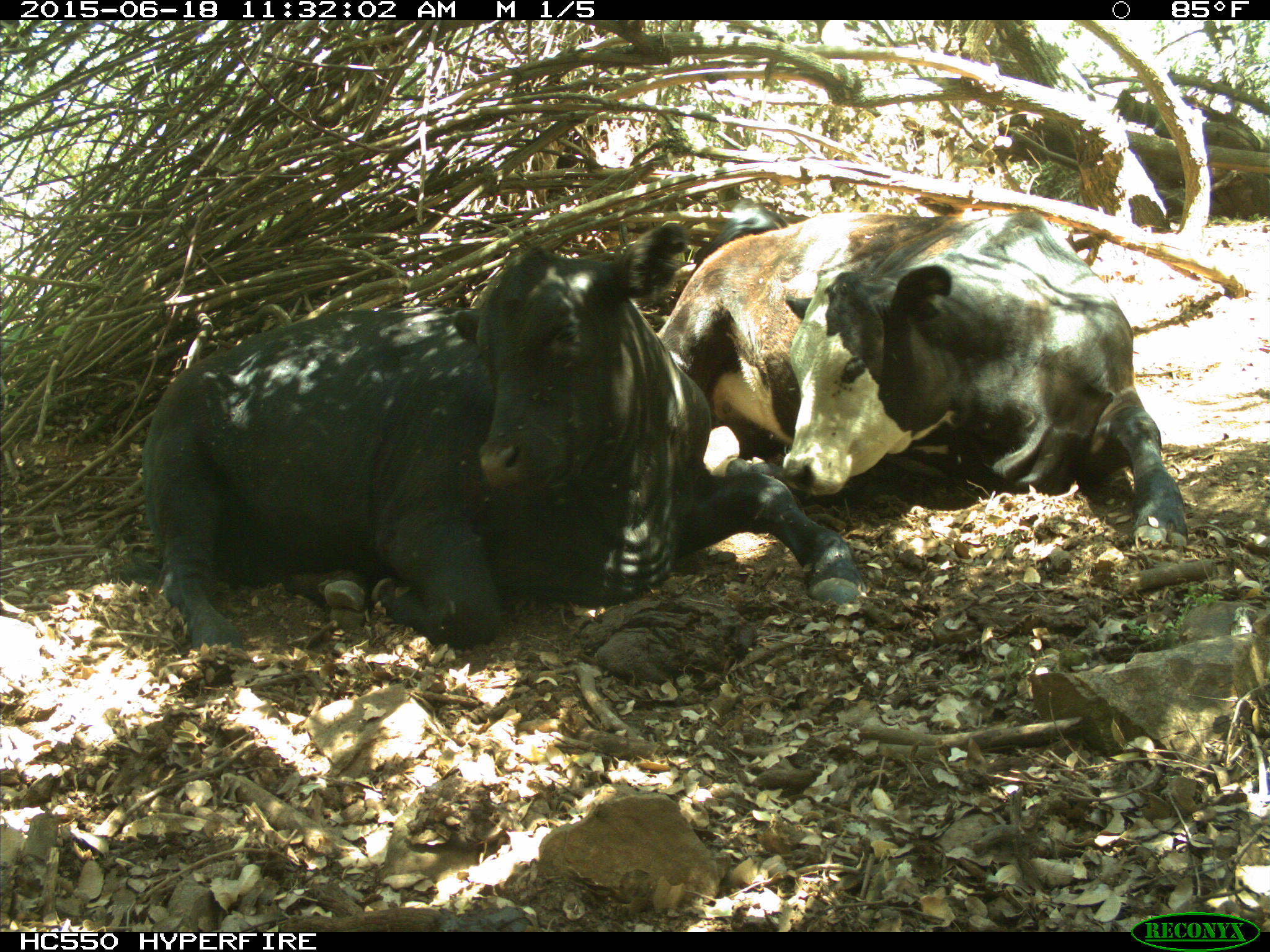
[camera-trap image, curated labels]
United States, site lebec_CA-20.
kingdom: Animalia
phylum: Chordata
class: Mammalia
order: Artiodactyla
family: Bovidae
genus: Bos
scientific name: Bos taurus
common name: domestic cow